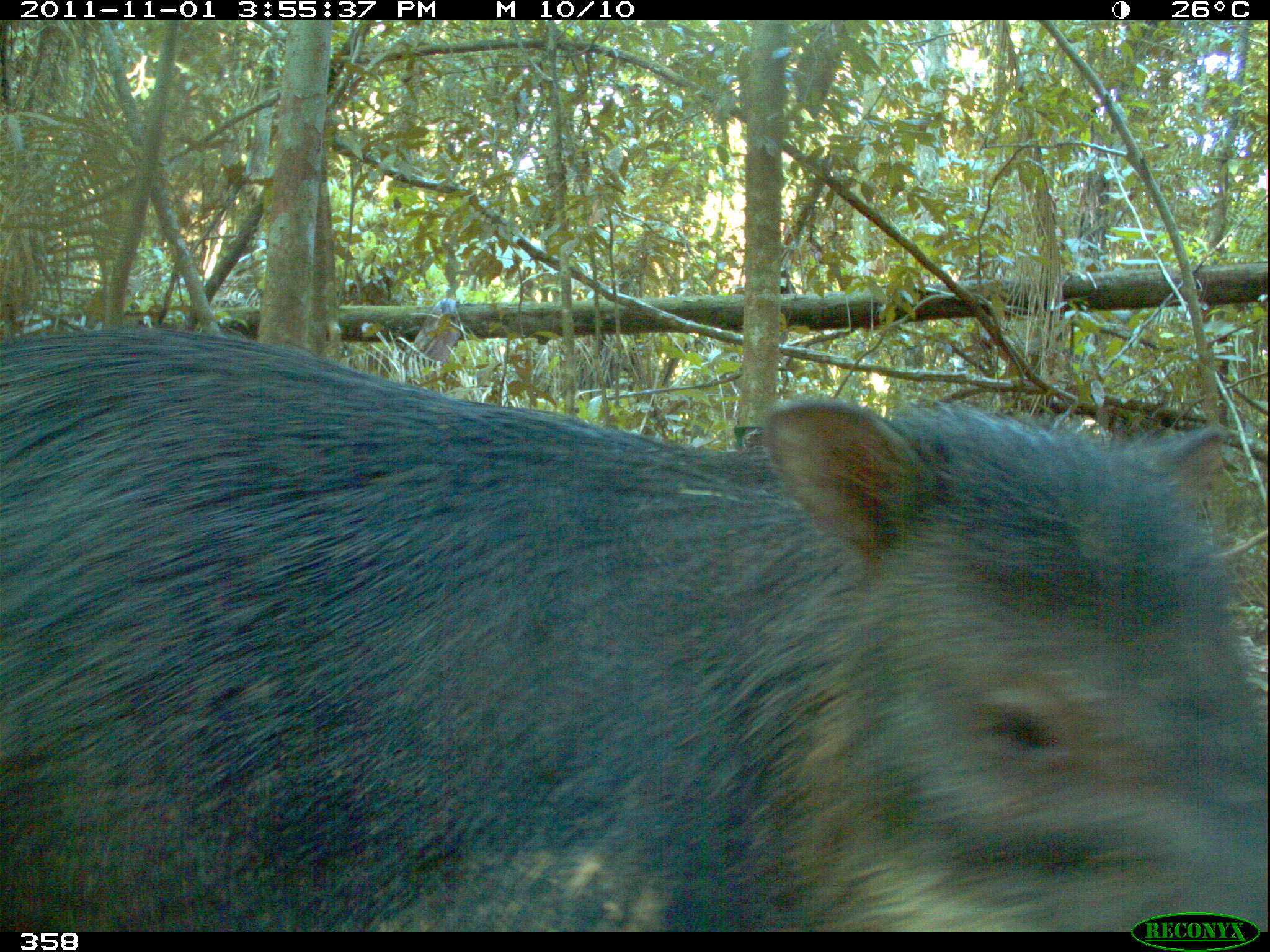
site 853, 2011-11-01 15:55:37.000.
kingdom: Animalia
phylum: Chordata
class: Mammalia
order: Artiodactyla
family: Tayassuidae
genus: Tayassu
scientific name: Tayassu pecari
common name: white-lipped peccary